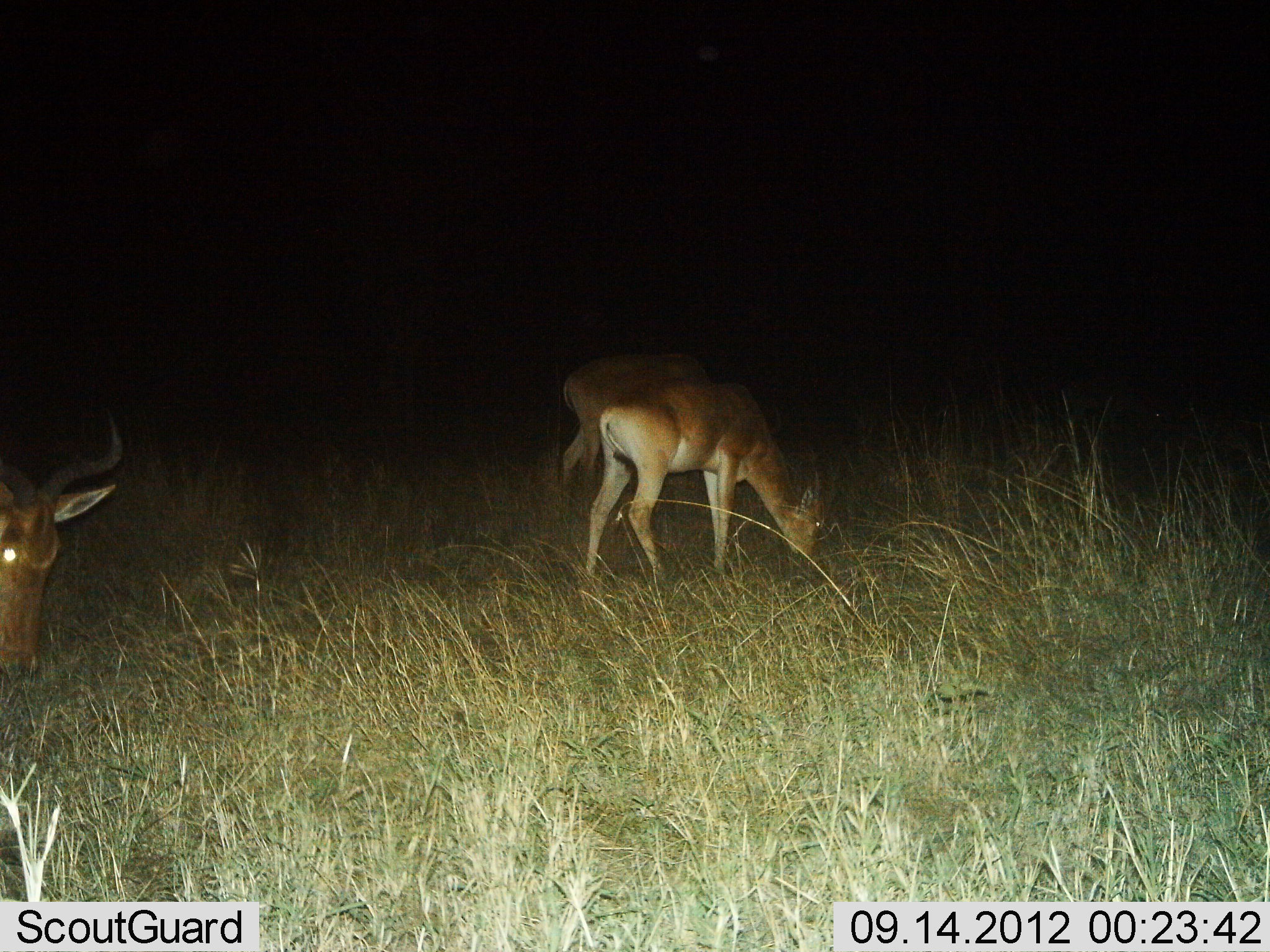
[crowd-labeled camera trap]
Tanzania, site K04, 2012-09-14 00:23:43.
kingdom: Animalia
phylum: Chordata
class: Mammalia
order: Artiodactyla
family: Bovidae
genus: Alcelaphus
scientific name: Alcelaphus buselaphus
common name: hartebeest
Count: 3.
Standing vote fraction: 40%.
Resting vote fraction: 0%.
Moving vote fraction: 10%.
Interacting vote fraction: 0%.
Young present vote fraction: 0%.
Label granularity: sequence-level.